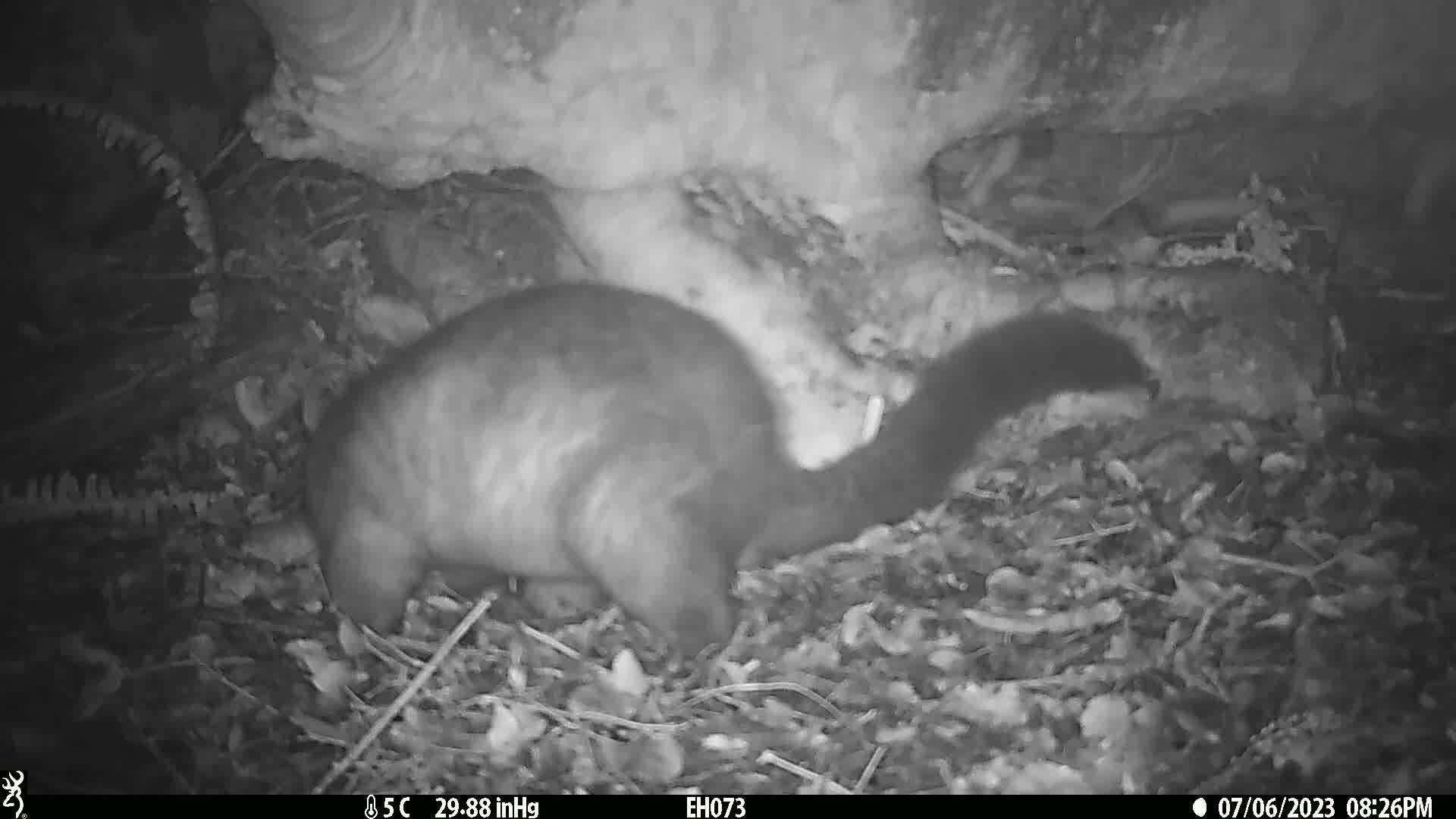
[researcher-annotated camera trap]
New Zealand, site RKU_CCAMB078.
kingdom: Animalia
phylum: Chordata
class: Mammalia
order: Diprotodontia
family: Phalangeridae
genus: Trichosurus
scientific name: Trichosurus vulpecula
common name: common brushtail possum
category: possum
Possum (common brushtail possum) (Trichosurus vulpecula).